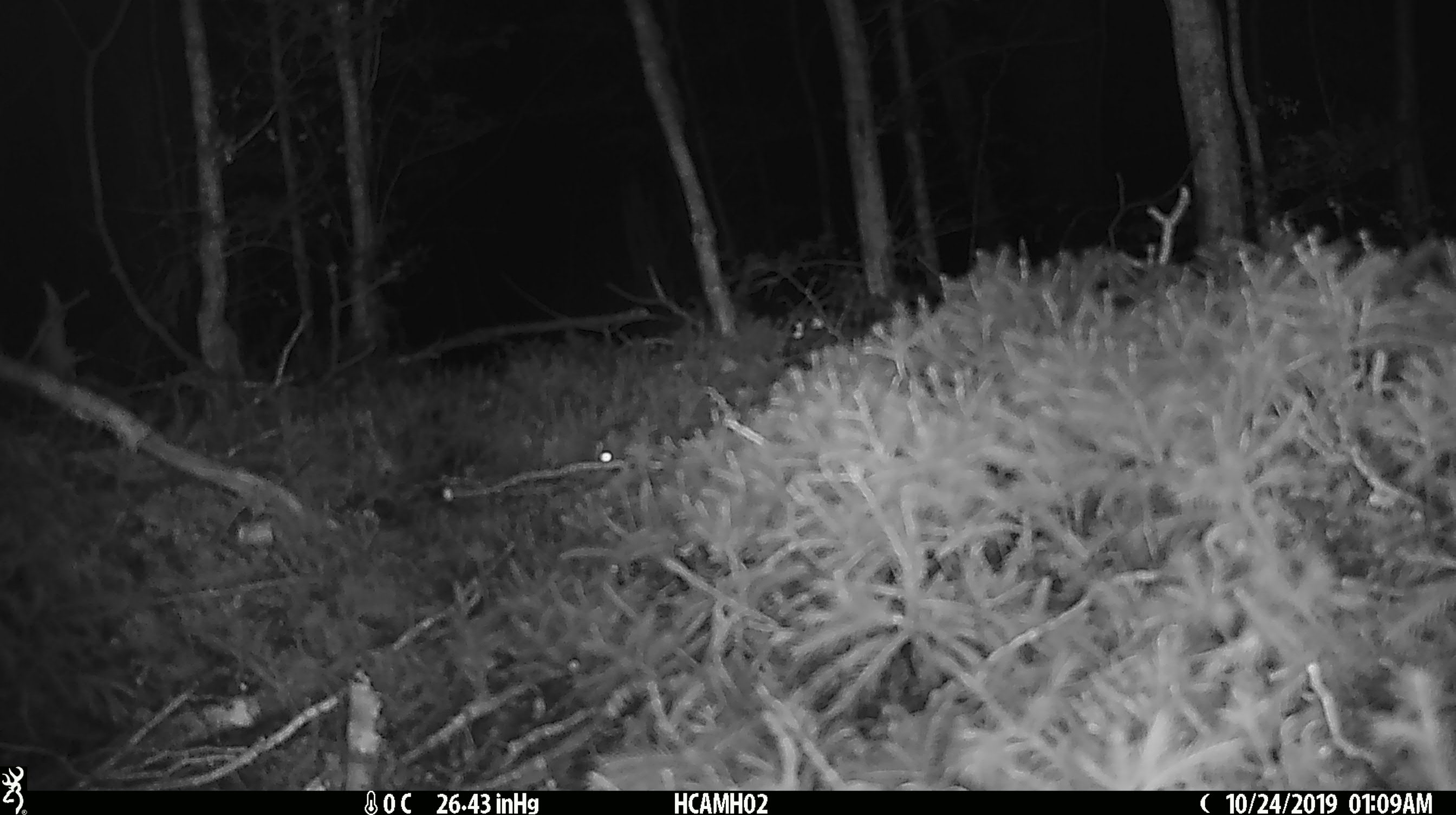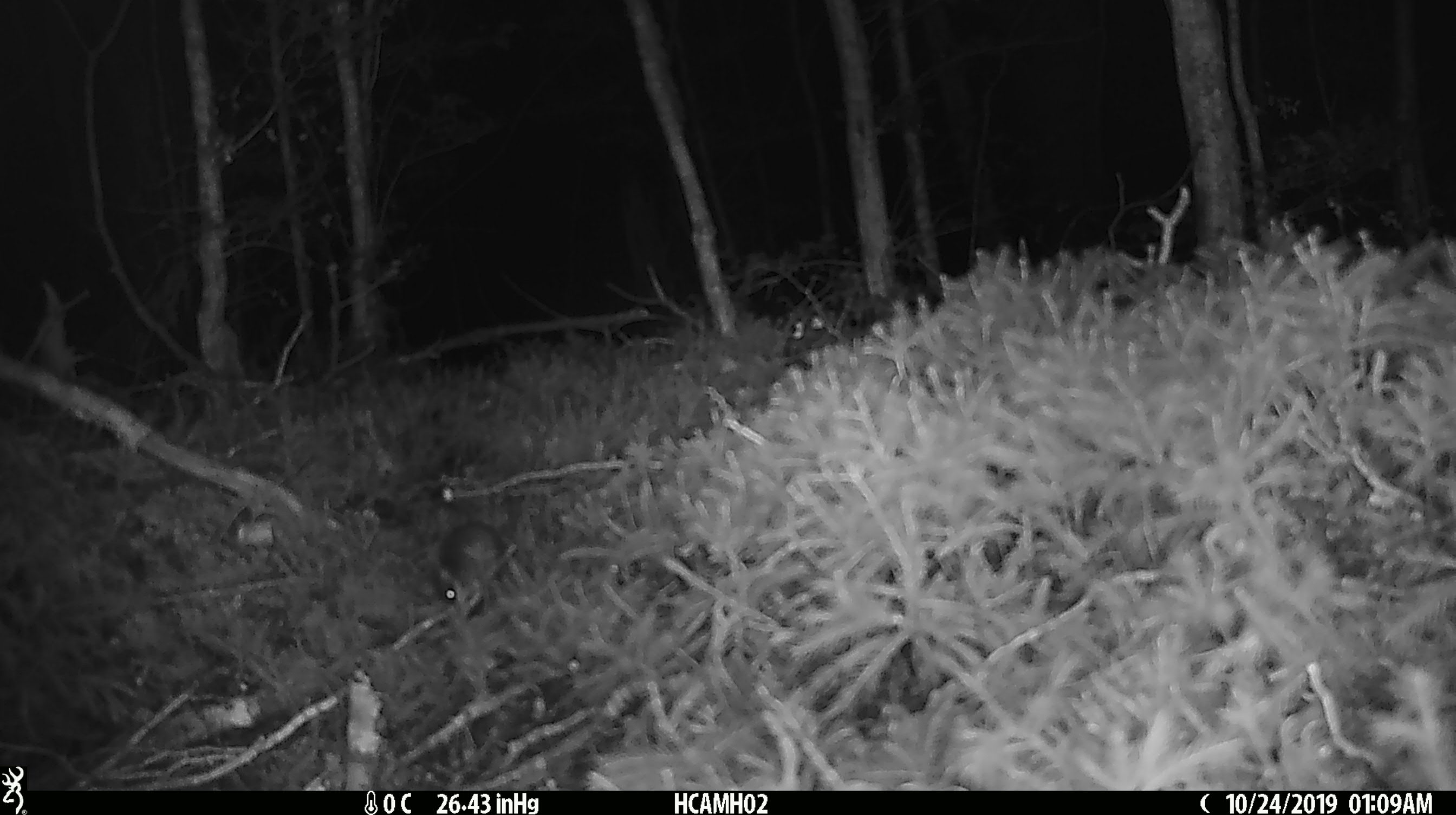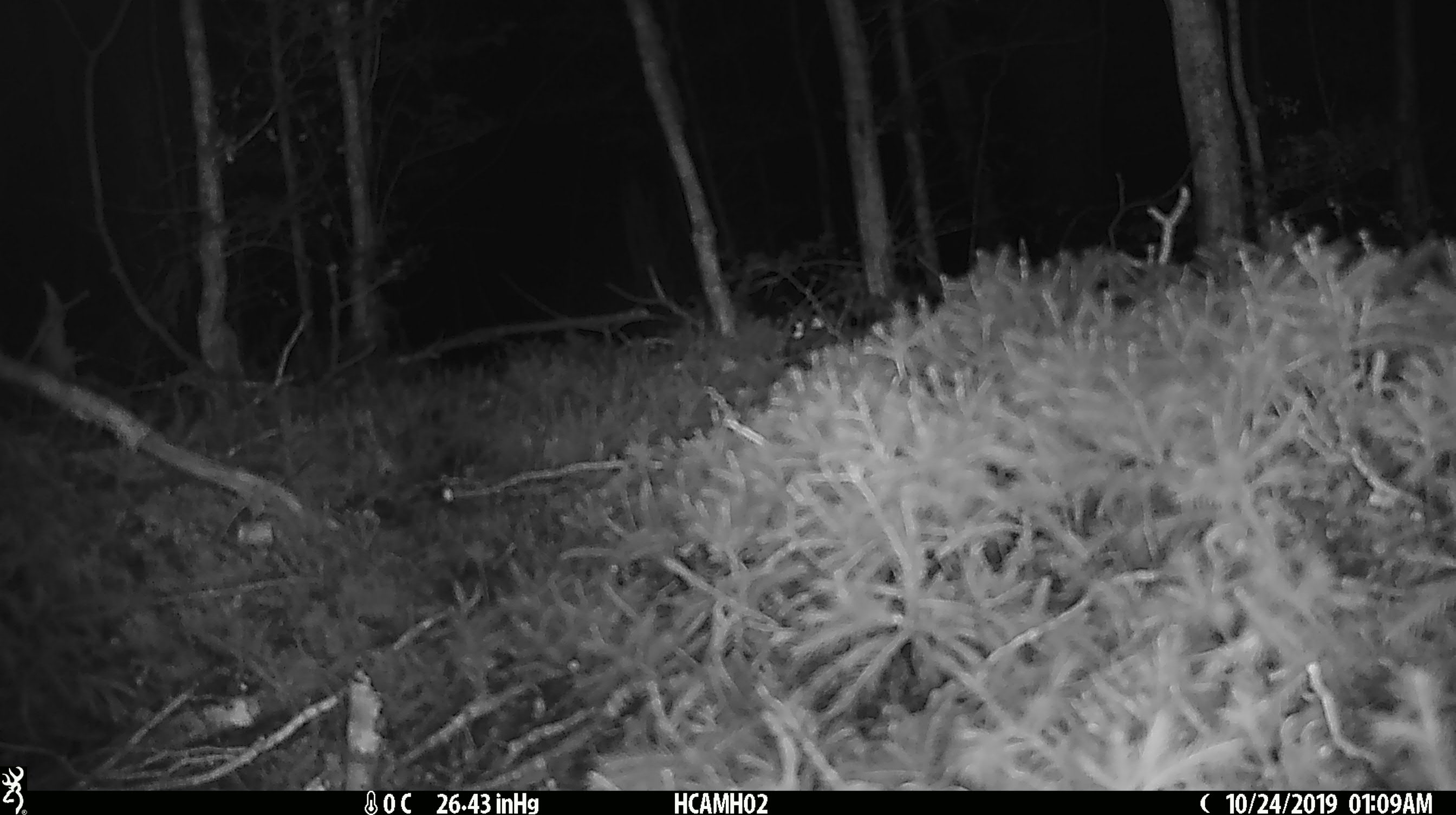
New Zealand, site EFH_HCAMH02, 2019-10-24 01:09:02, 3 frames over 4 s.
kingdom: Animalia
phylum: Chordata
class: Mammalia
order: Rodentia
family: Muridae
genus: Mus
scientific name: Mus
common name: mouse